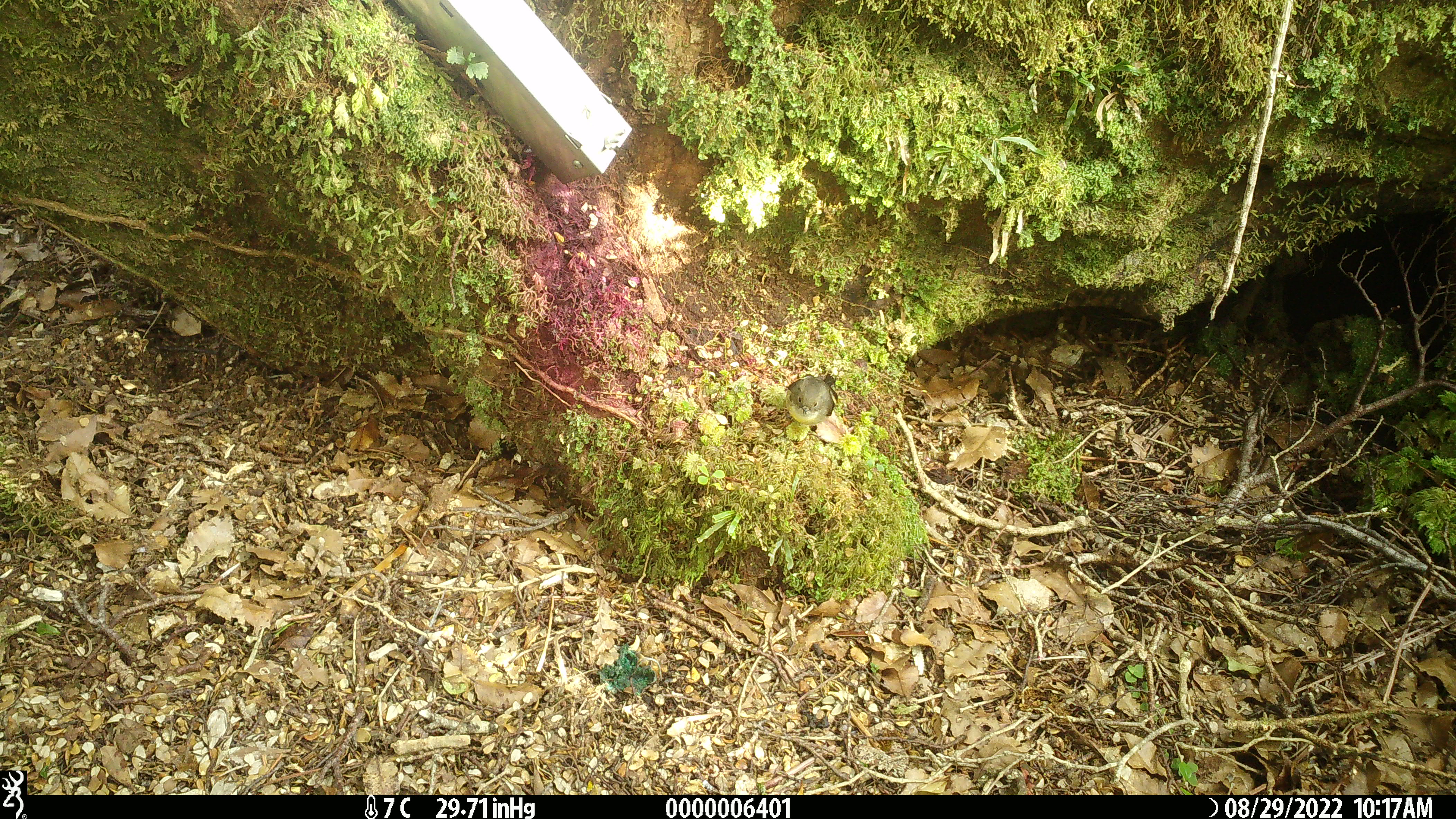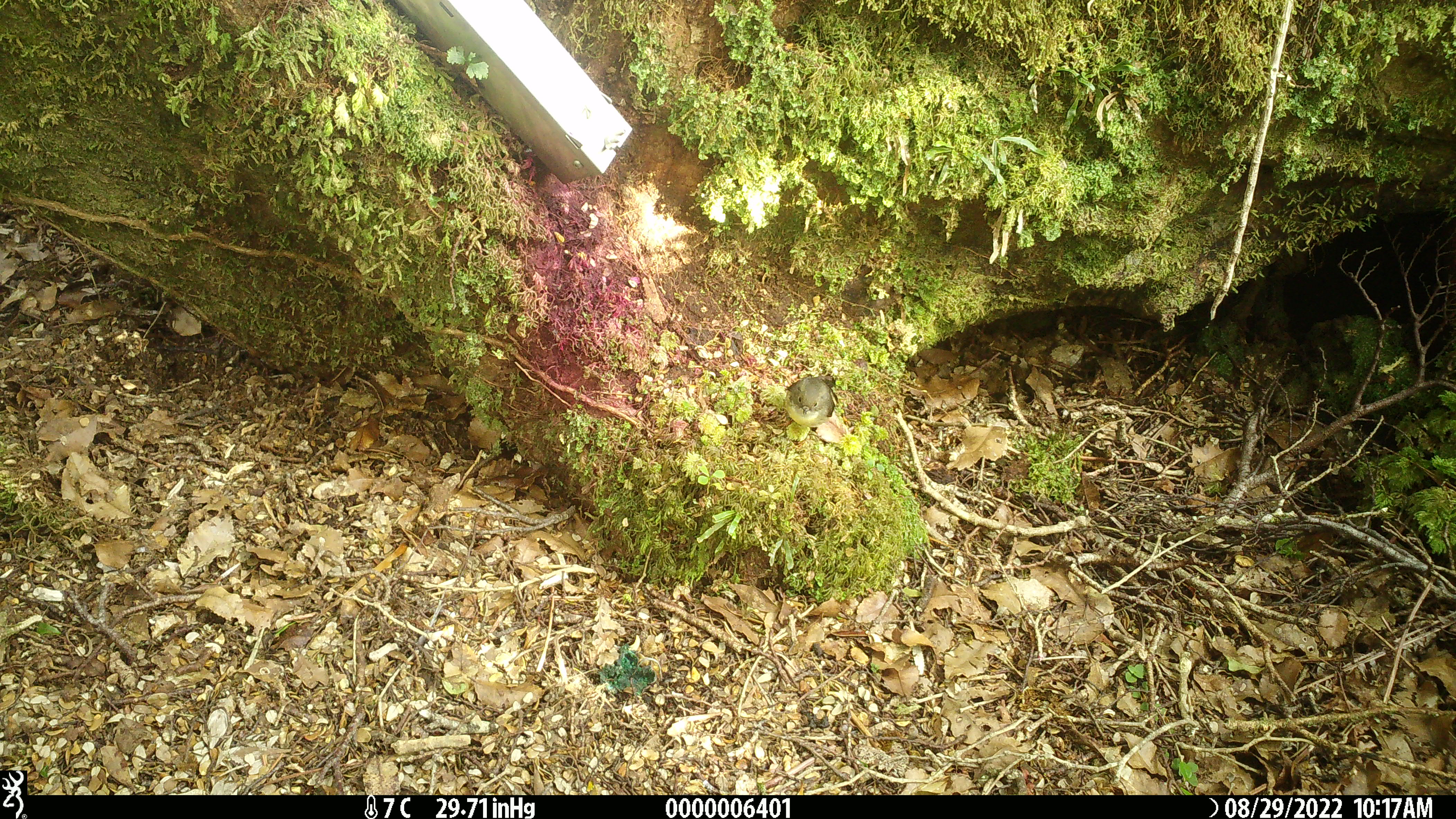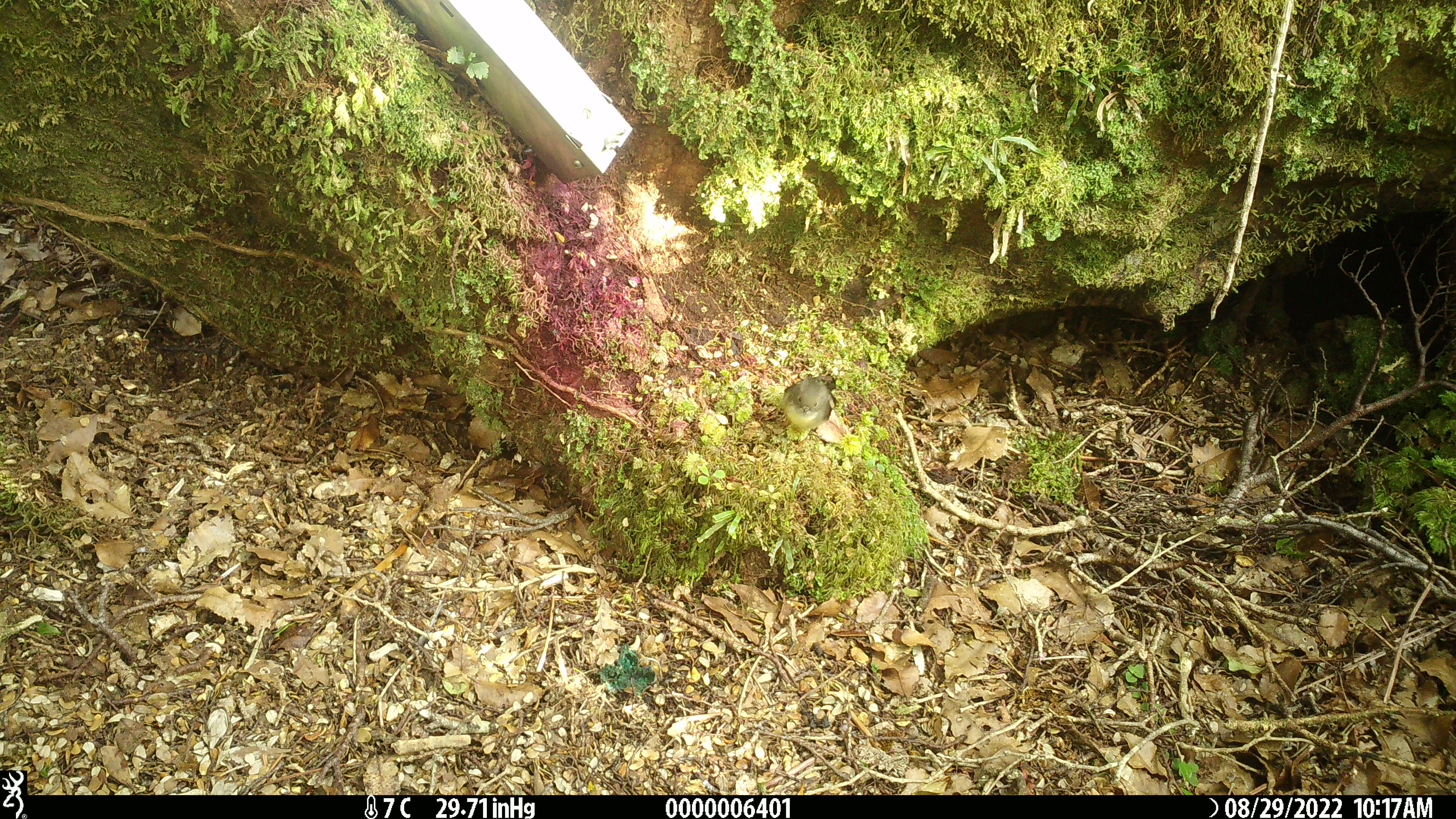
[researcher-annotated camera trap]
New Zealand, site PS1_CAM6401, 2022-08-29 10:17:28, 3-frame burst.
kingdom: Animalia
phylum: Chordata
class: Aves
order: Passeriformes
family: Petroicidae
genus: Petroica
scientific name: Petroica macrocephala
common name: tomtit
Tomtit (Petroica macrocephala).